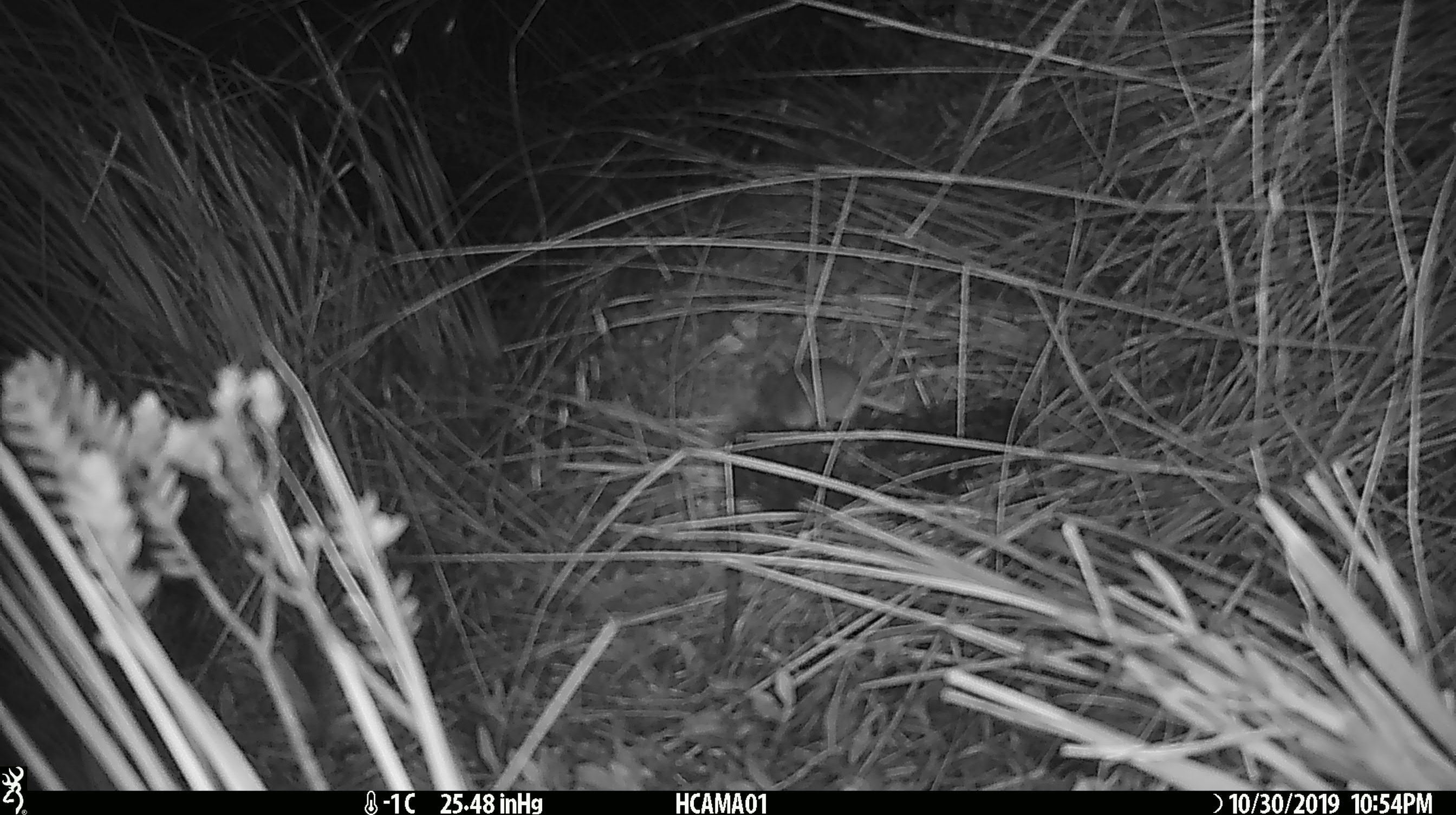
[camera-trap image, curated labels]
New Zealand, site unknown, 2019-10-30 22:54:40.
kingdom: Animalia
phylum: Chordata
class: Mammalia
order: Rodentia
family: Muridae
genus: Mus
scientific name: Mus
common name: mouse